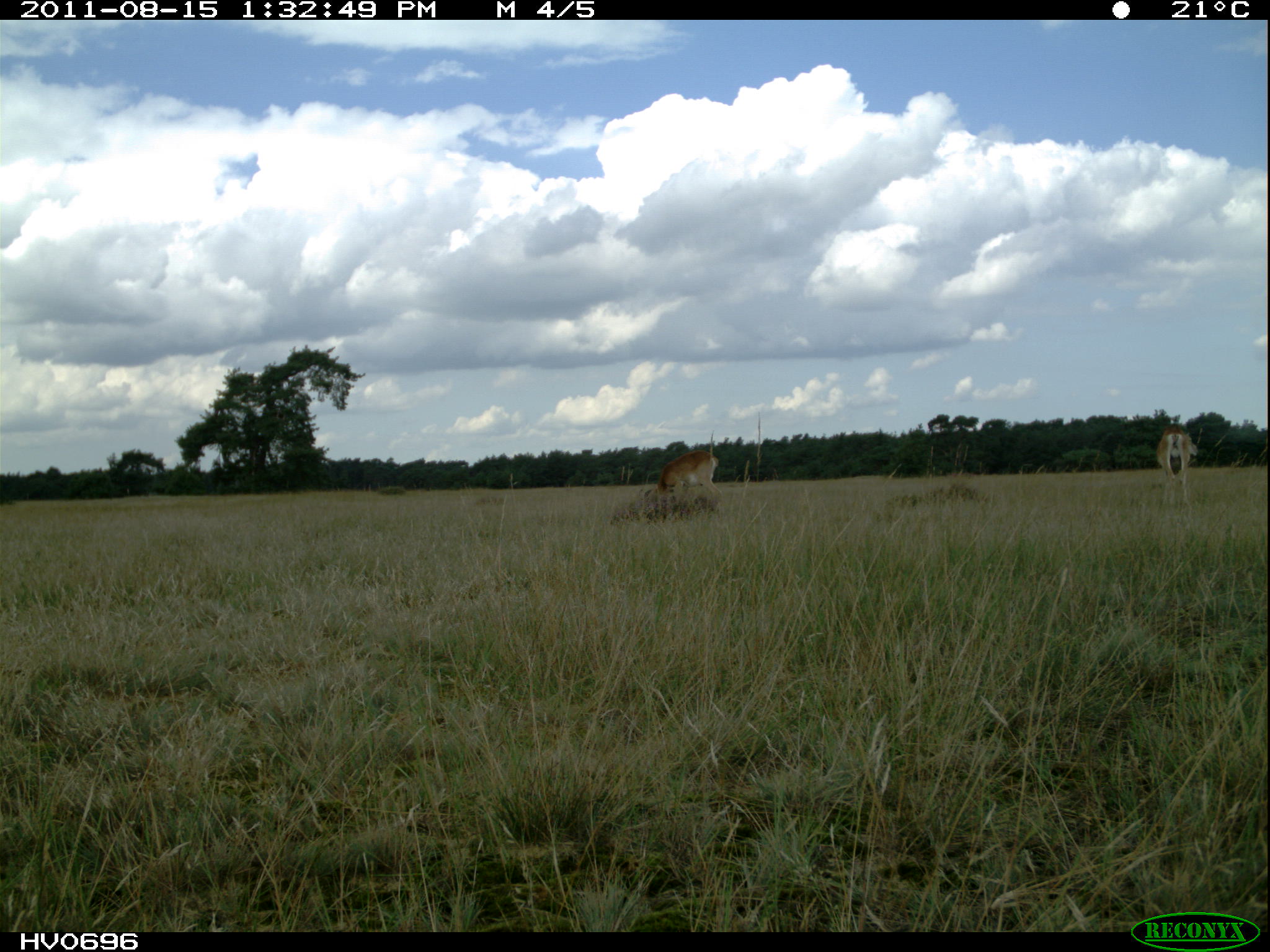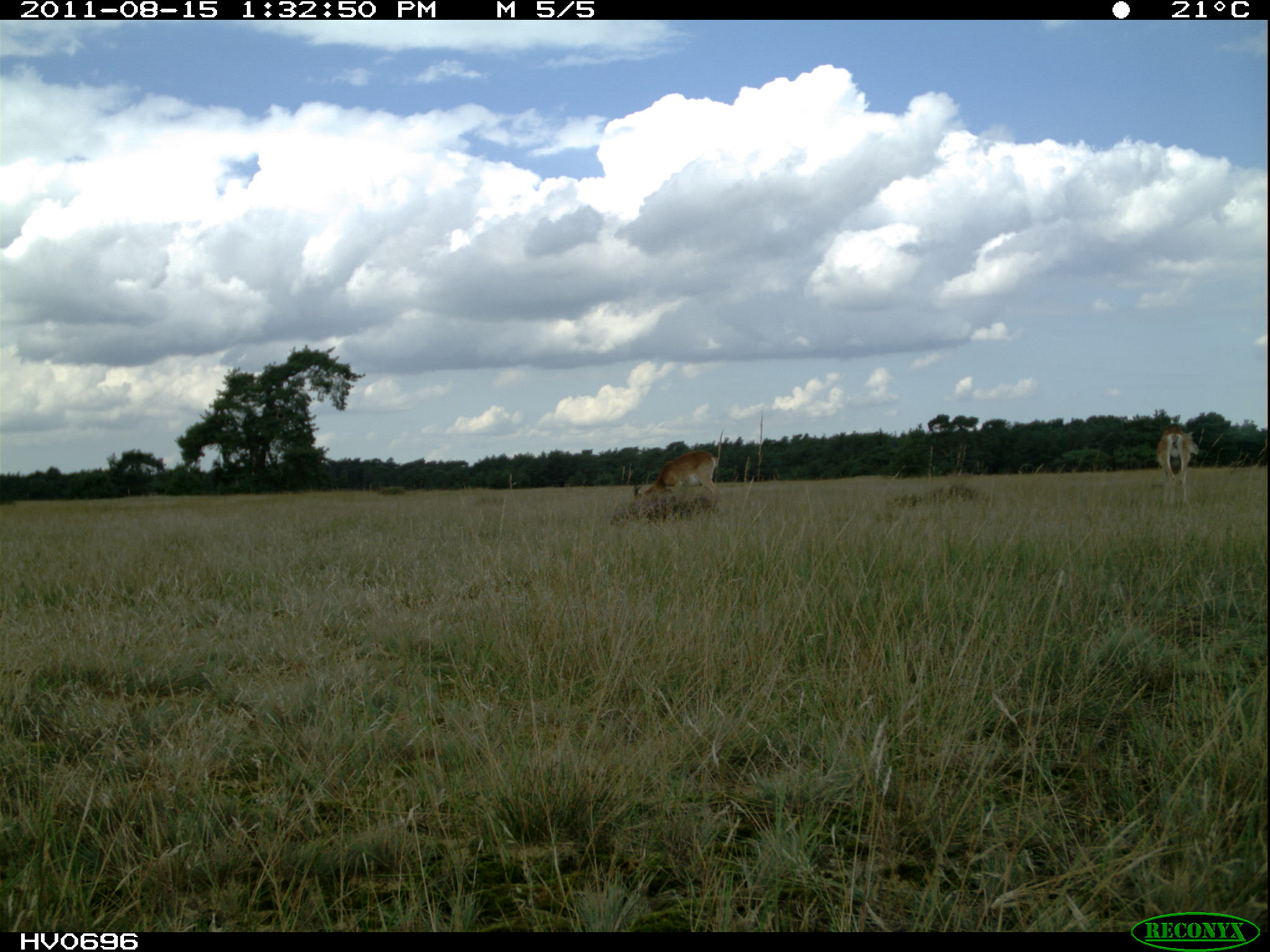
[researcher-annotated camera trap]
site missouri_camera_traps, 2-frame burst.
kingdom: Animalia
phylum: Chordata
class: Mammalia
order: Artiodactyla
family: Bovidae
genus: Ovis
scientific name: Ovis ammon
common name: mouflon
Mouflon (Ovis ammon). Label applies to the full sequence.